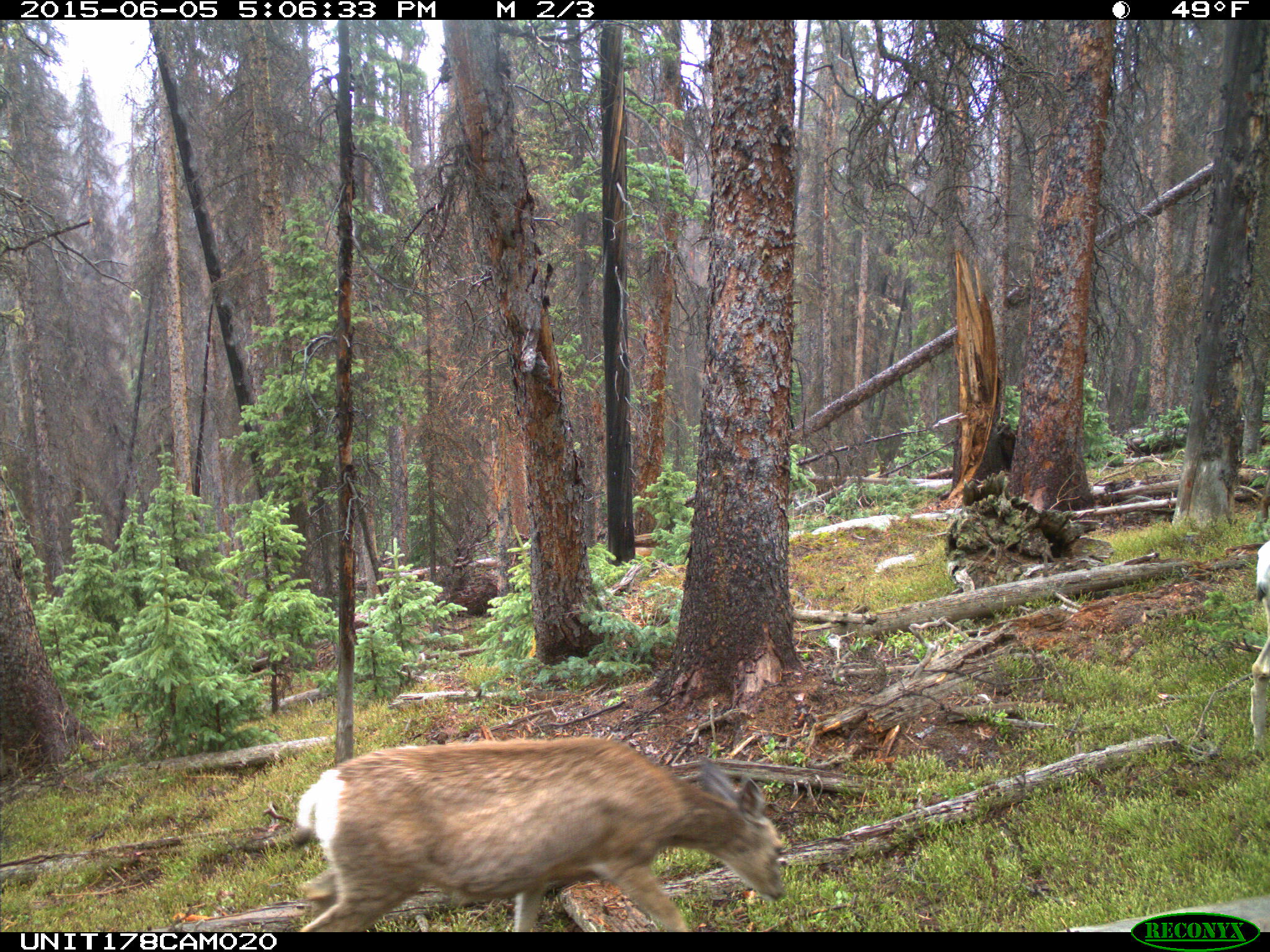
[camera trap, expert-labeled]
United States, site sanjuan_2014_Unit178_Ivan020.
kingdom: Animalia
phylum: Chordata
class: Mammalia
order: Artiodactyla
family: Cervidae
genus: Odocoileus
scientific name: Odocoileus hemionus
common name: mule deer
Odocoileus hemionus (mule deer).